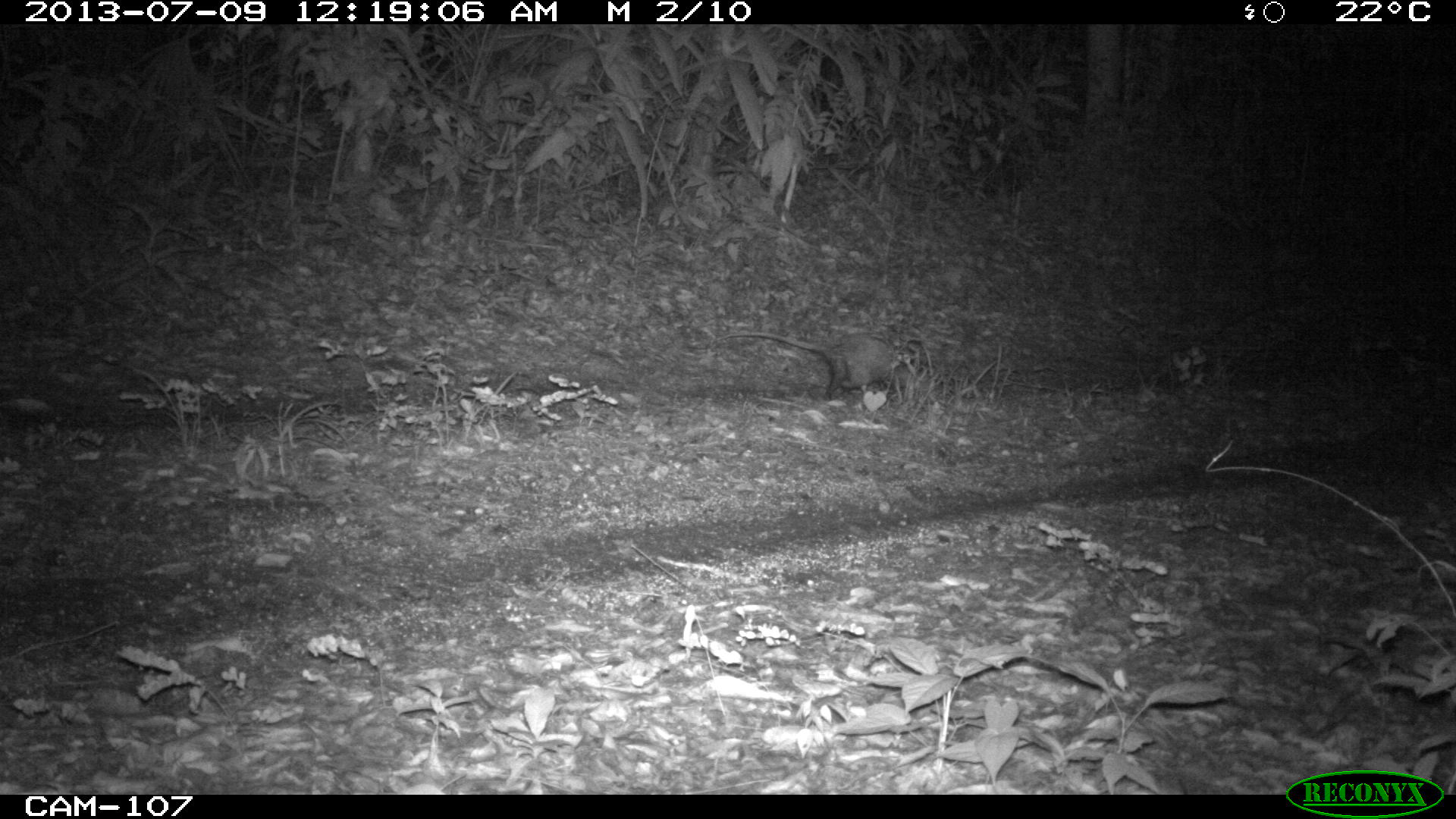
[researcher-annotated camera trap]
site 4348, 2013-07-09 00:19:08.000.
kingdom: Animalia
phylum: Chordata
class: Mammalia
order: Didelphimorphia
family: Didelphidae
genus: Didelphis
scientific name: Didelphis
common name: american opossums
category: didelphis sp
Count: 1.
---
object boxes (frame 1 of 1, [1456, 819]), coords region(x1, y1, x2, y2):
didelphis sp: region(713, 331, 908, 402)